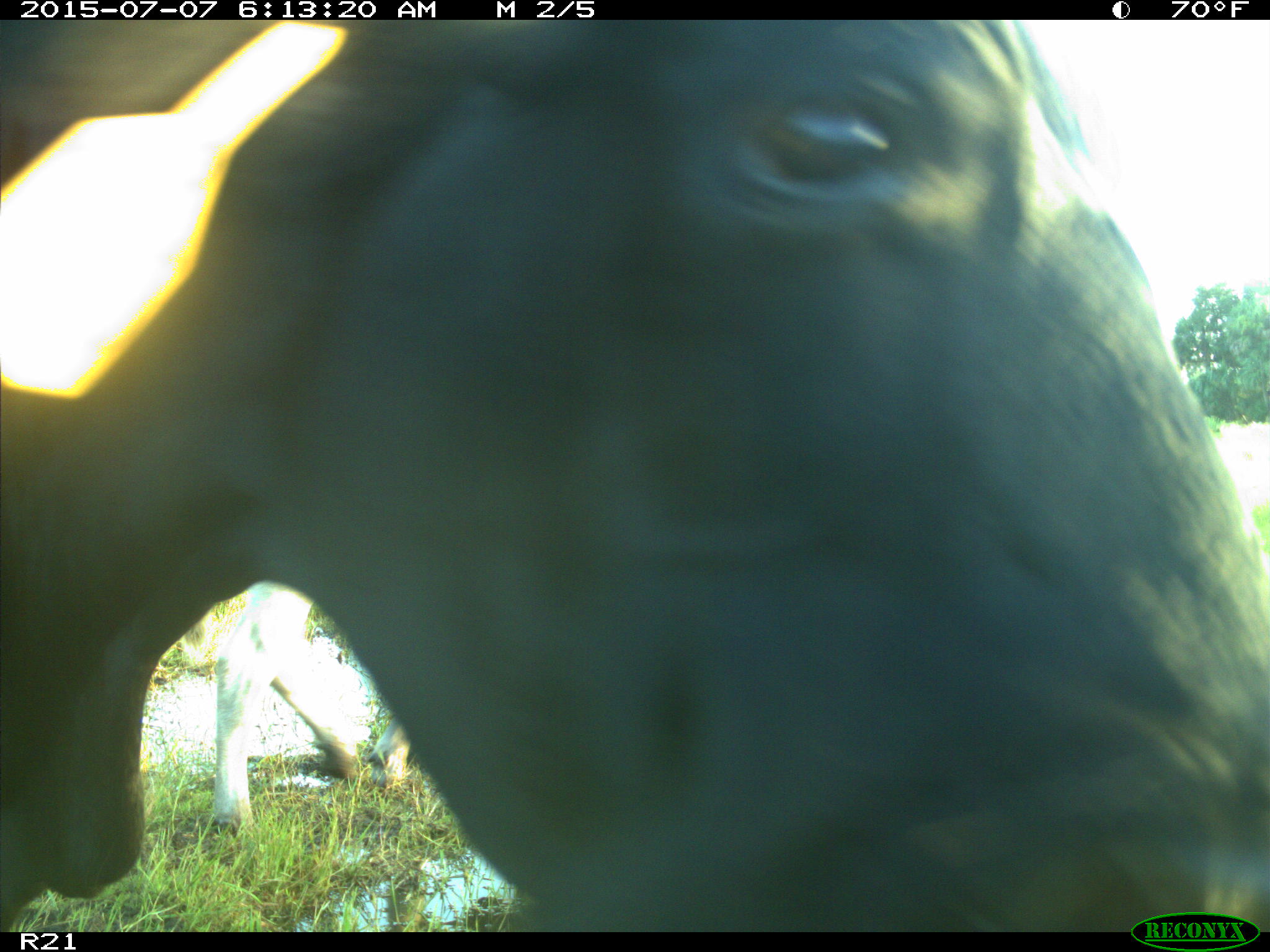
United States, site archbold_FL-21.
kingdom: Animalia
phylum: Chordata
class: Mammalia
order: Artiodactyla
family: Bovidae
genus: Bos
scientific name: Bos taurus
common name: domestic cow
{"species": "Bos taurus (domestic cow)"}